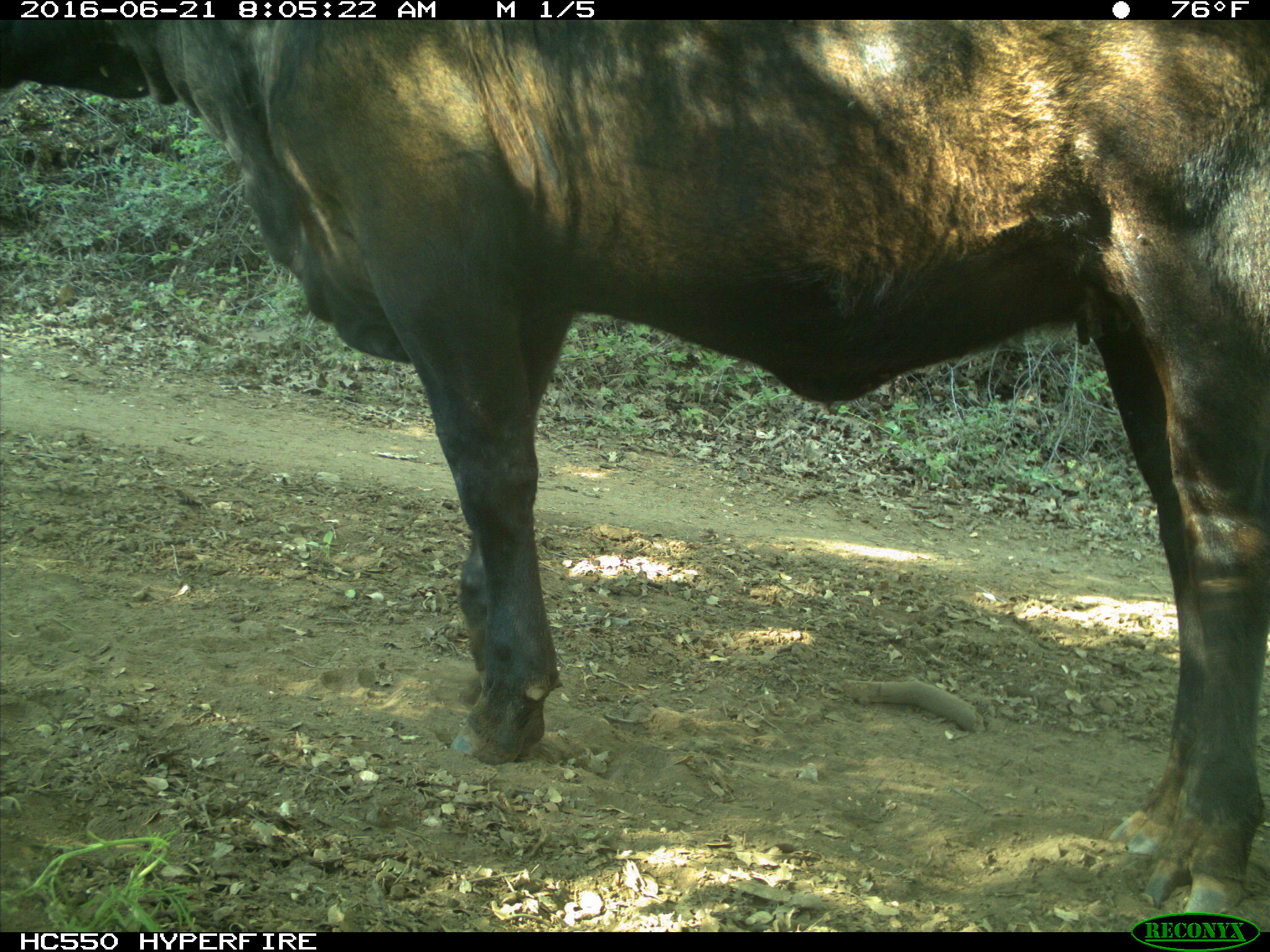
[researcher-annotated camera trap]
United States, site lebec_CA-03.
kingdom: Animalia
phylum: Chordata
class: Mammalia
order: Artiodactyla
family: Bovidae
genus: Bos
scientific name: Bos taurus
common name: domestic cow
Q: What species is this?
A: Bos taurus (domestic cow).